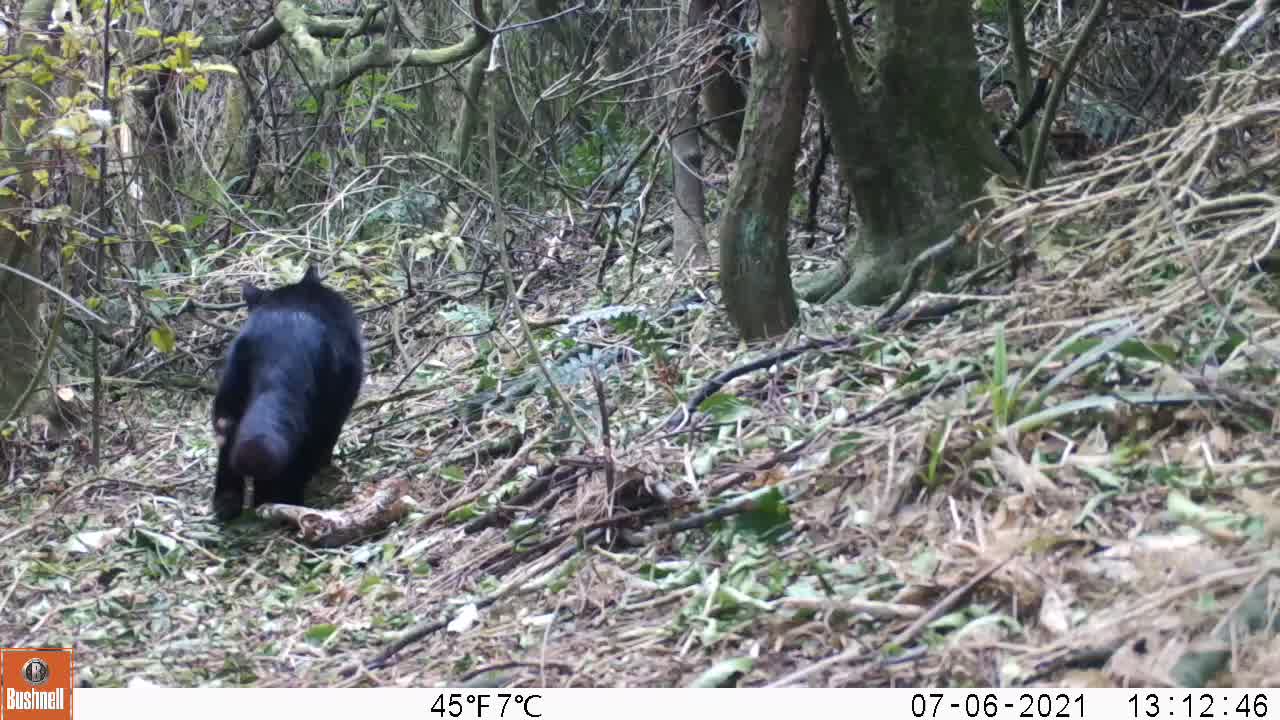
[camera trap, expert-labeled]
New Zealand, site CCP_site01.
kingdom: Animalia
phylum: Chordata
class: Mammalia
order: Carnivora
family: Felidae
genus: Felis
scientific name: Felis catus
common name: domestic cat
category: cat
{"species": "cat (domestic cat) (Felis catus)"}